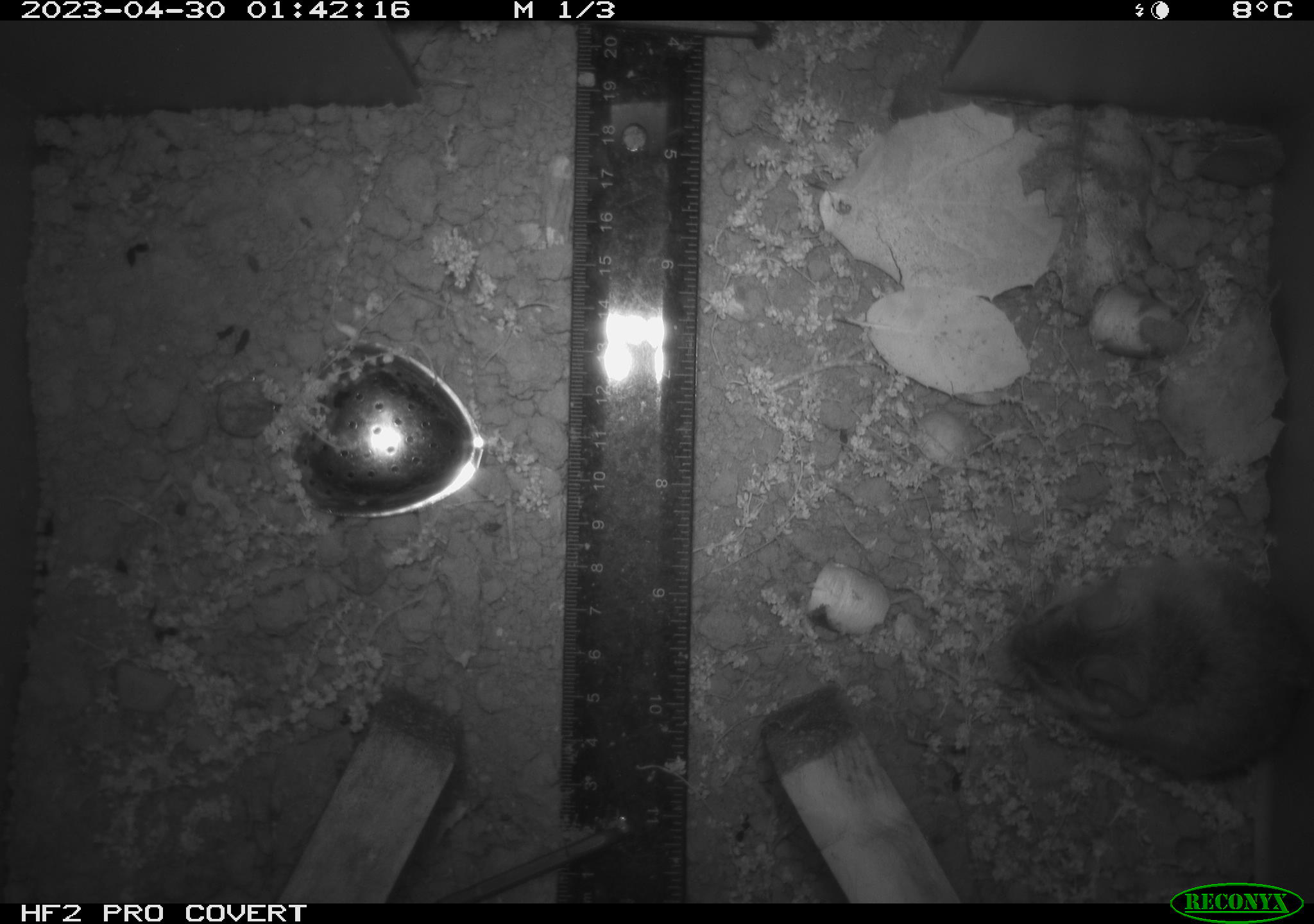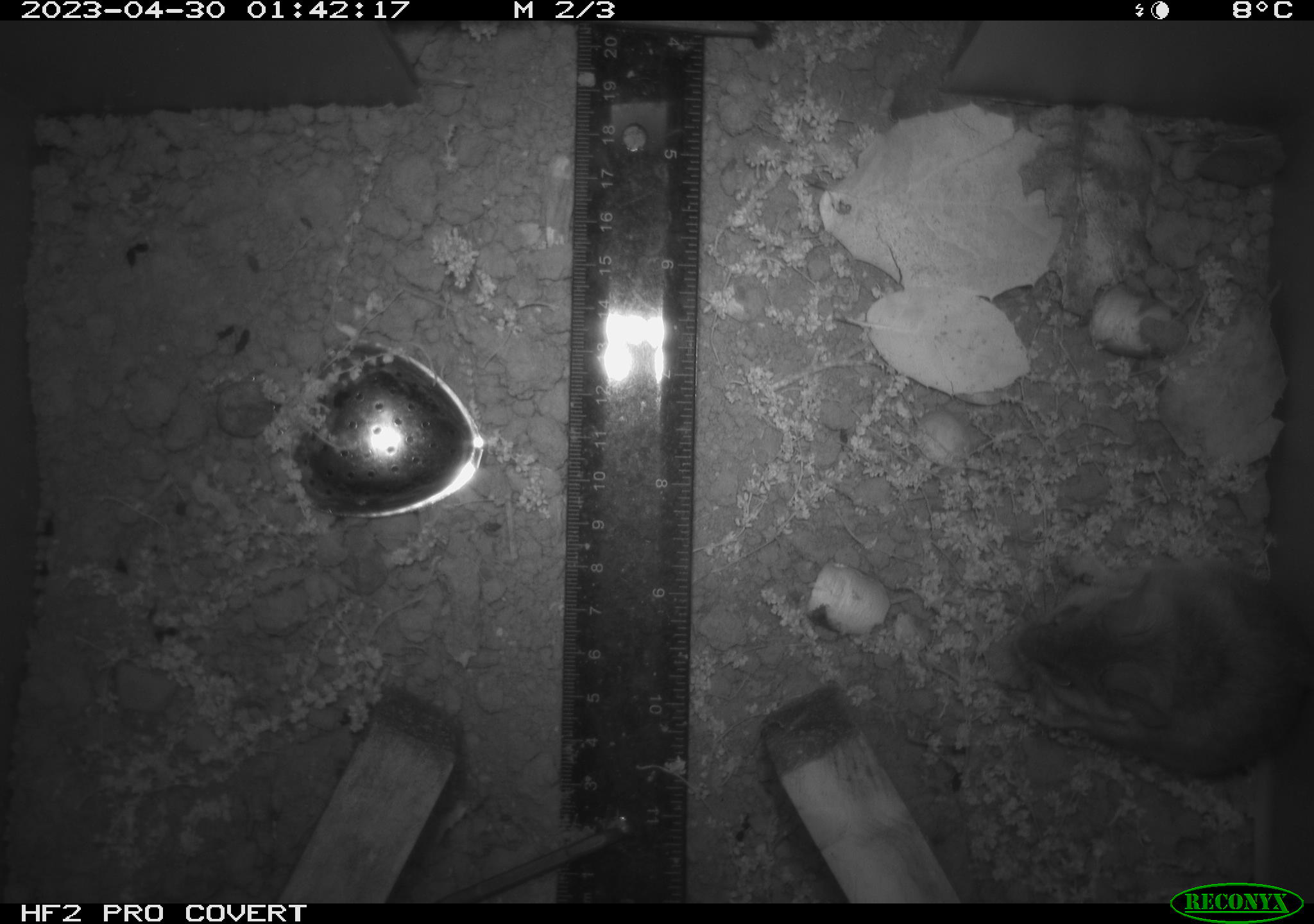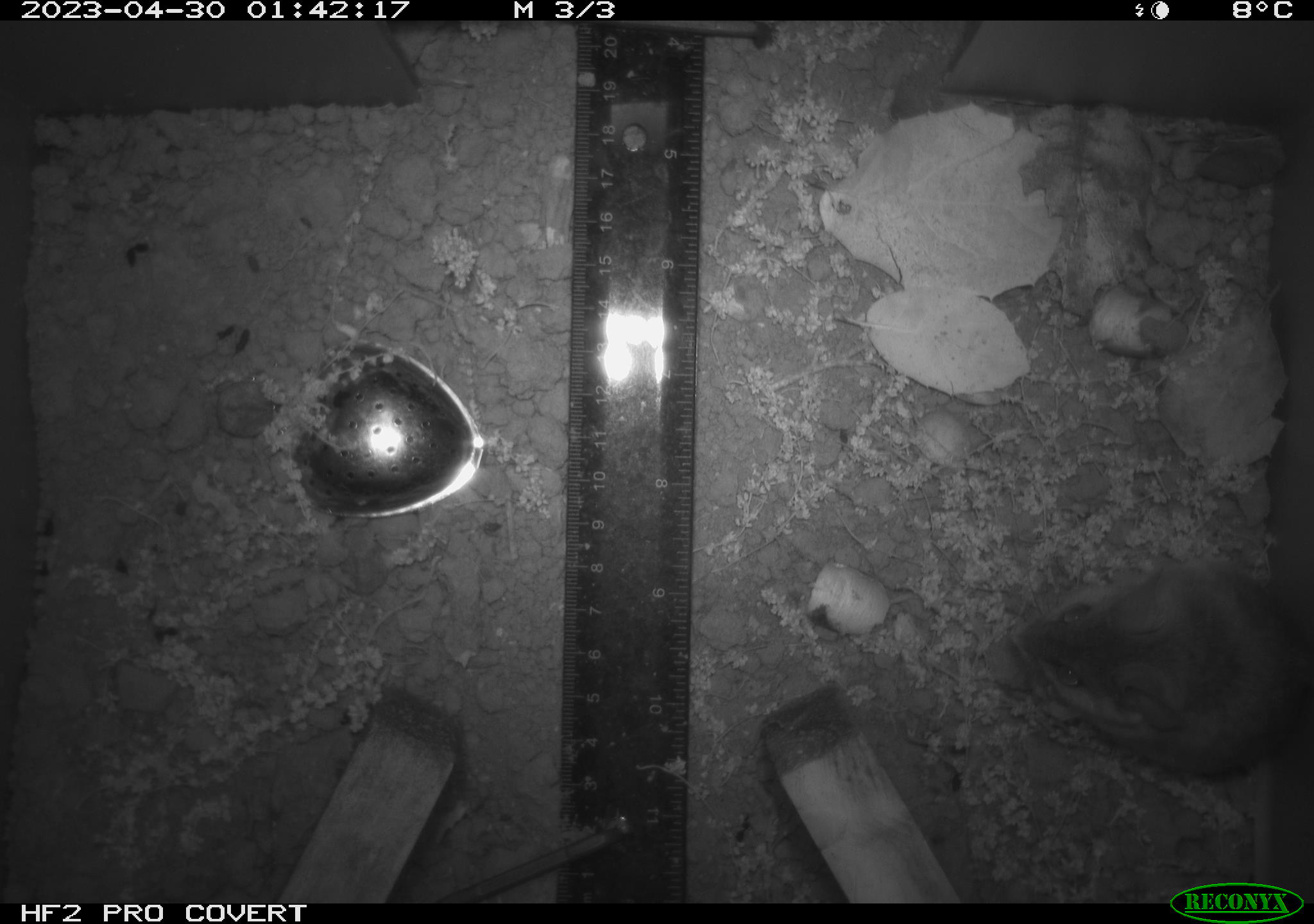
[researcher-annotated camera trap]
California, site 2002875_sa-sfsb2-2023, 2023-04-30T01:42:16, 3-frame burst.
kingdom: Animalia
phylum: Chordata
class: Mammalia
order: Rodentia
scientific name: Rodentia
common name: mouse species